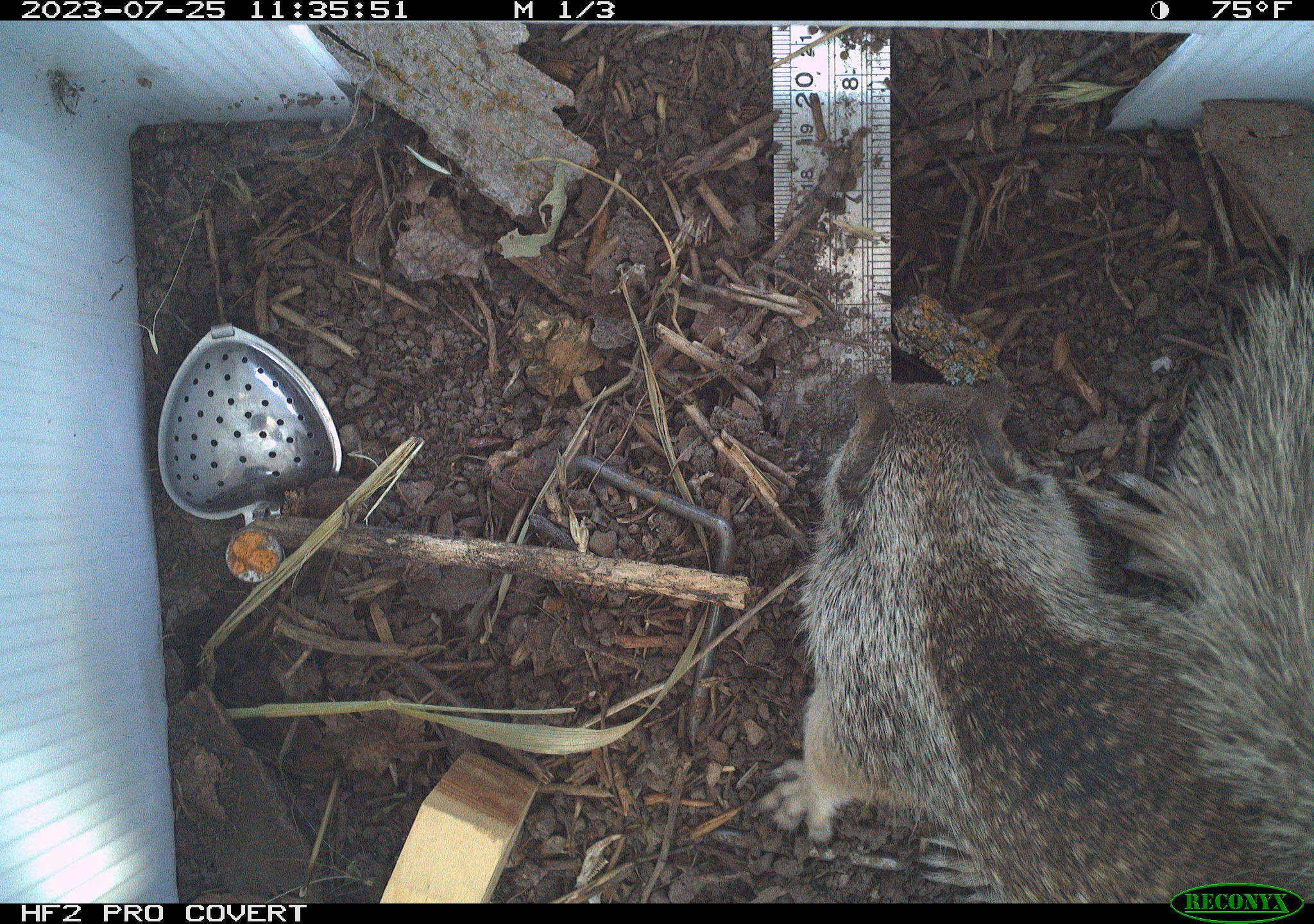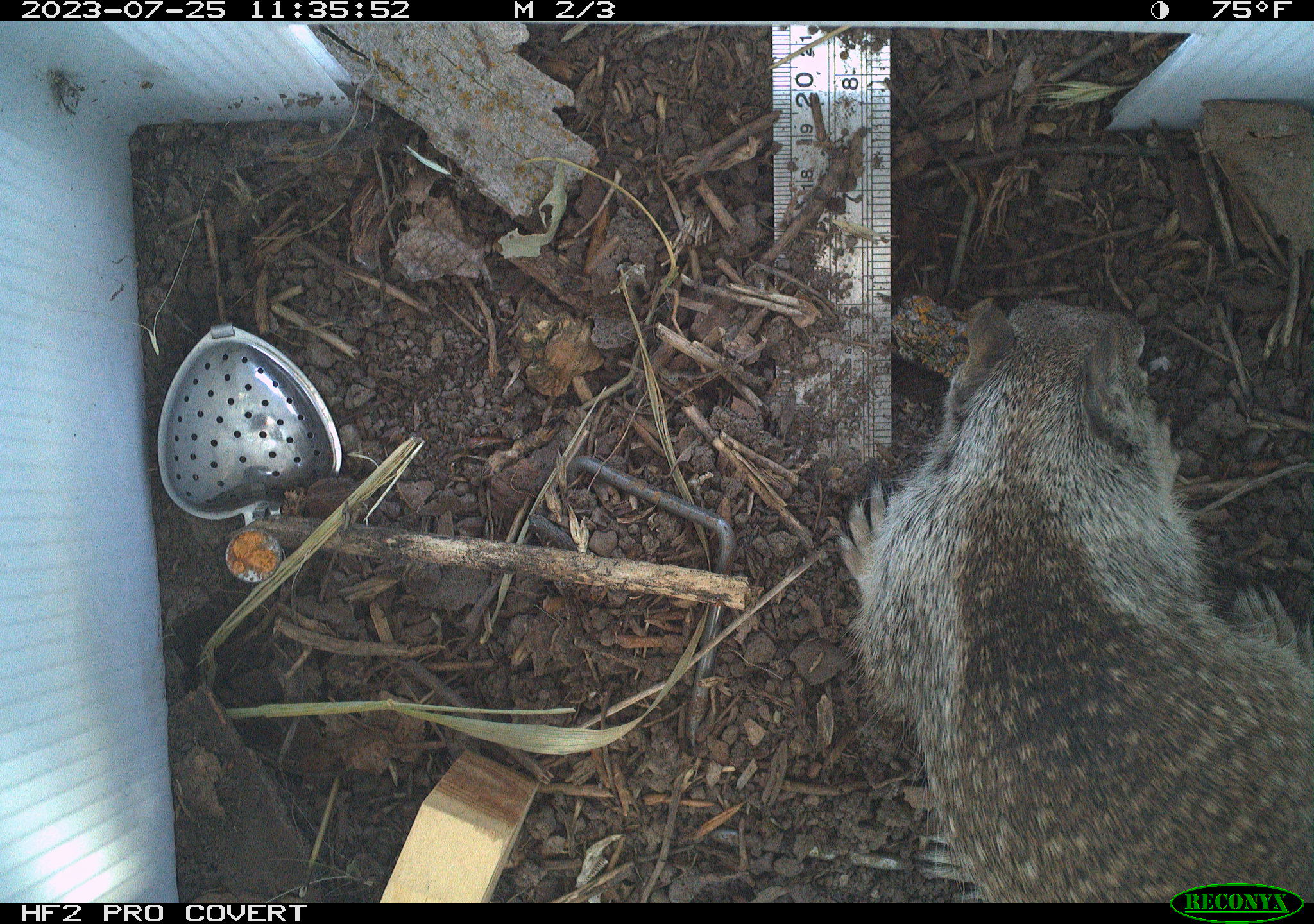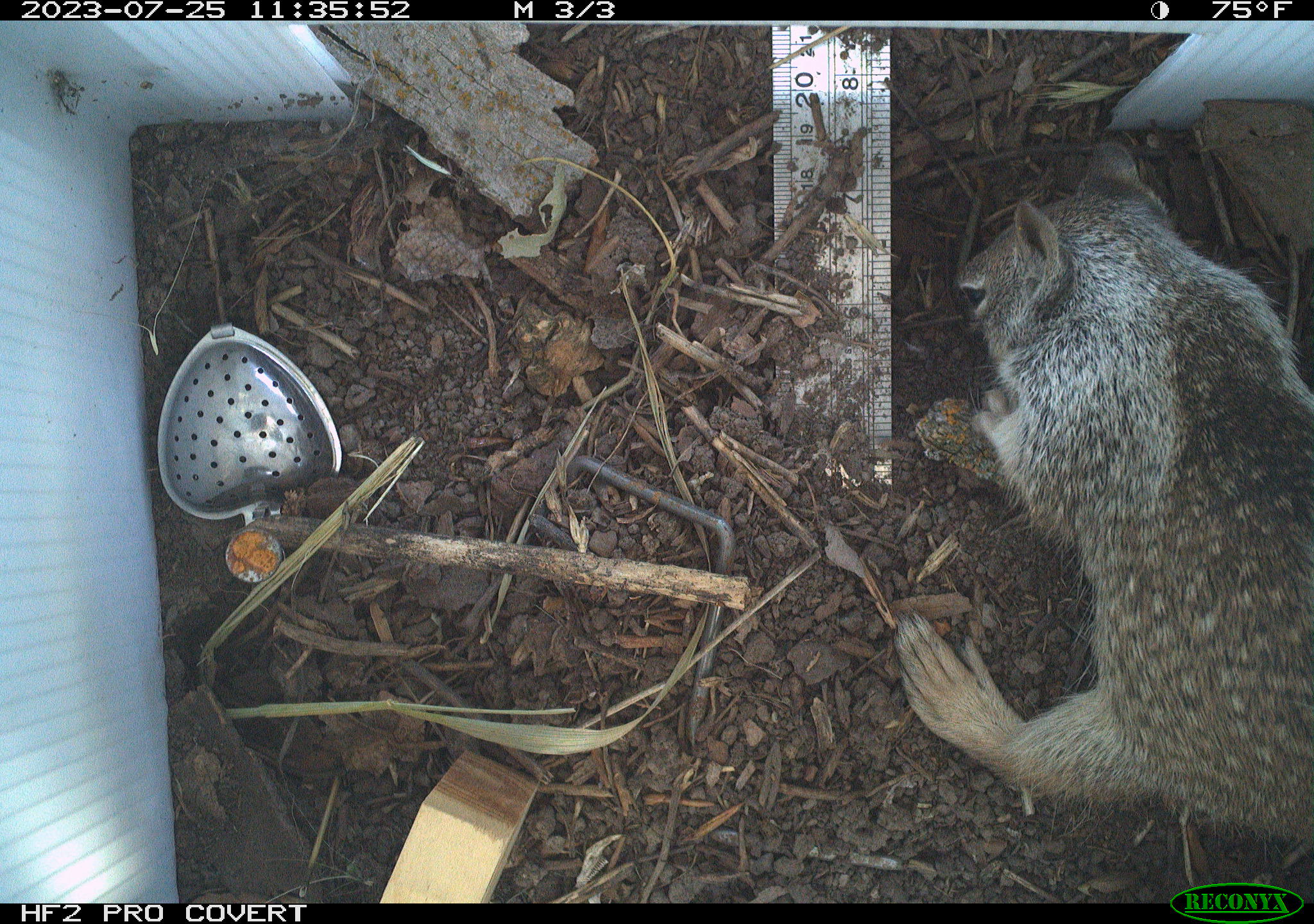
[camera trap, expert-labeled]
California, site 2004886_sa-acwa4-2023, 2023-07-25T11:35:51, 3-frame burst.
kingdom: Animalia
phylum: Chordata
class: Mammalia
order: Rodentia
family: Sciuridae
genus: Otospermophilus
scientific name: Otospermophilus beecheyi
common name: california ground squirrel